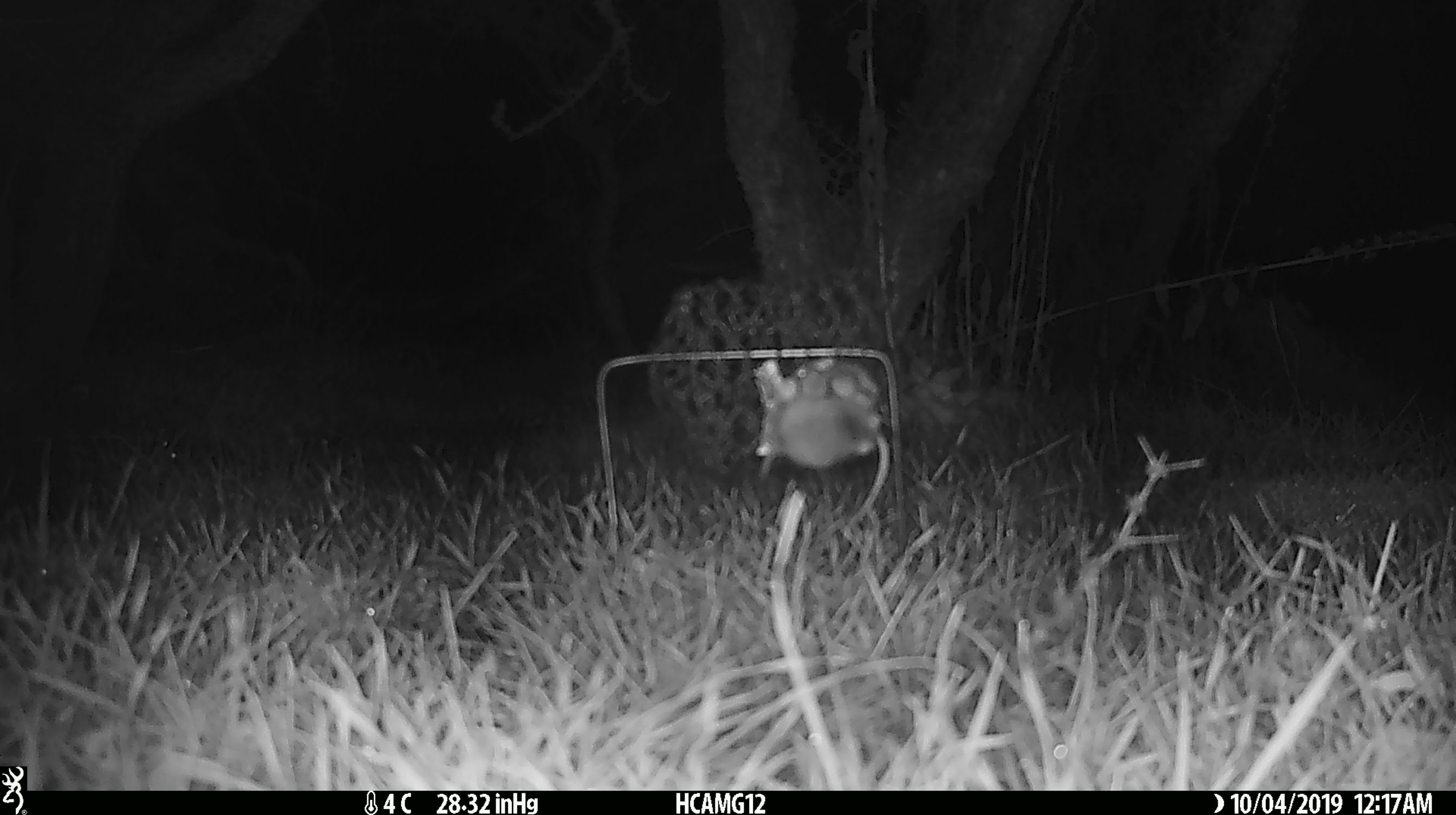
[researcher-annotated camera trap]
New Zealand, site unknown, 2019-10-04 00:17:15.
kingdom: Animalia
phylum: Chordata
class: Mammalia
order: Rodentia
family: Muridae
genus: Mus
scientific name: Mus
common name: mouse